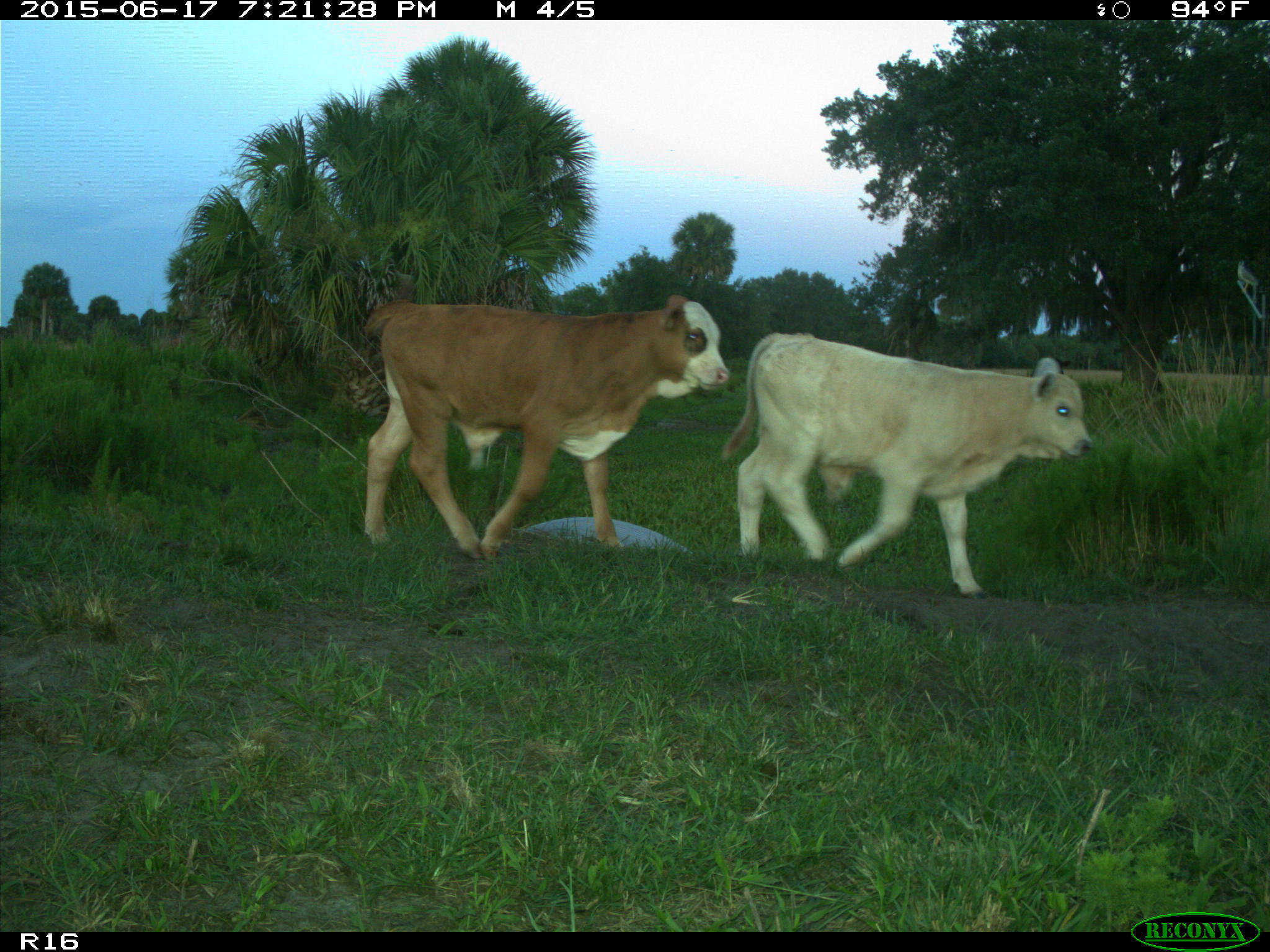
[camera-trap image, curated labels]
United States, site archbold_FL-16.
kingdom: Animalia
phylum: Chordata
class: Mammalia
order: Artiodactyla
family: Bovidae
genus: Bos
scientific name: Bos taurus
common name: domestic cow